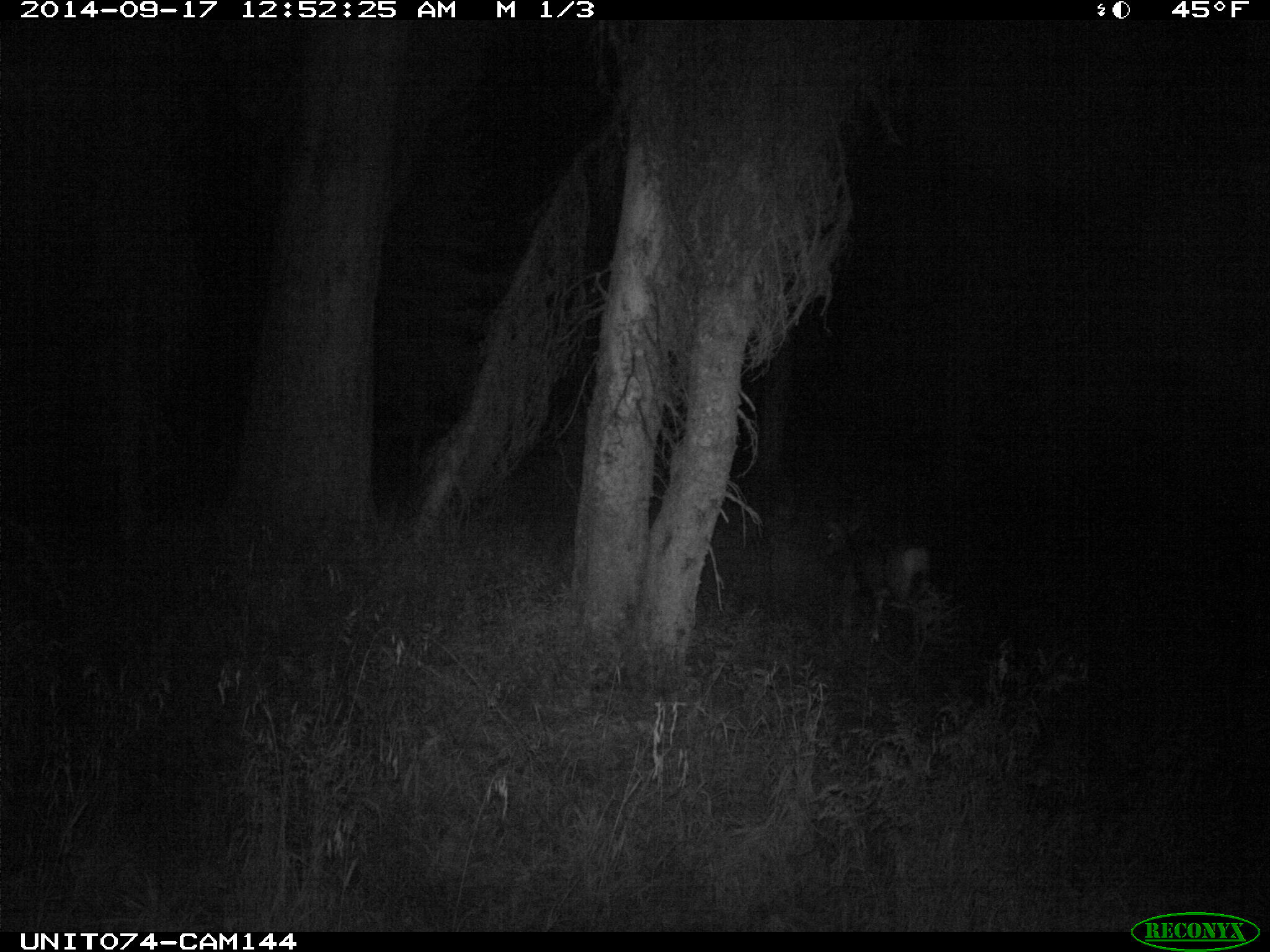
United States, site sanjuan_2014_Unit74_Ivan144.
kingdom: Animalia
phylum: Chordata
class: Mammalia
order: Artiodactyla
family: Cervidae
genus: Odocoileus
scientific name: Odocoileus hemionus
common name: mule deer